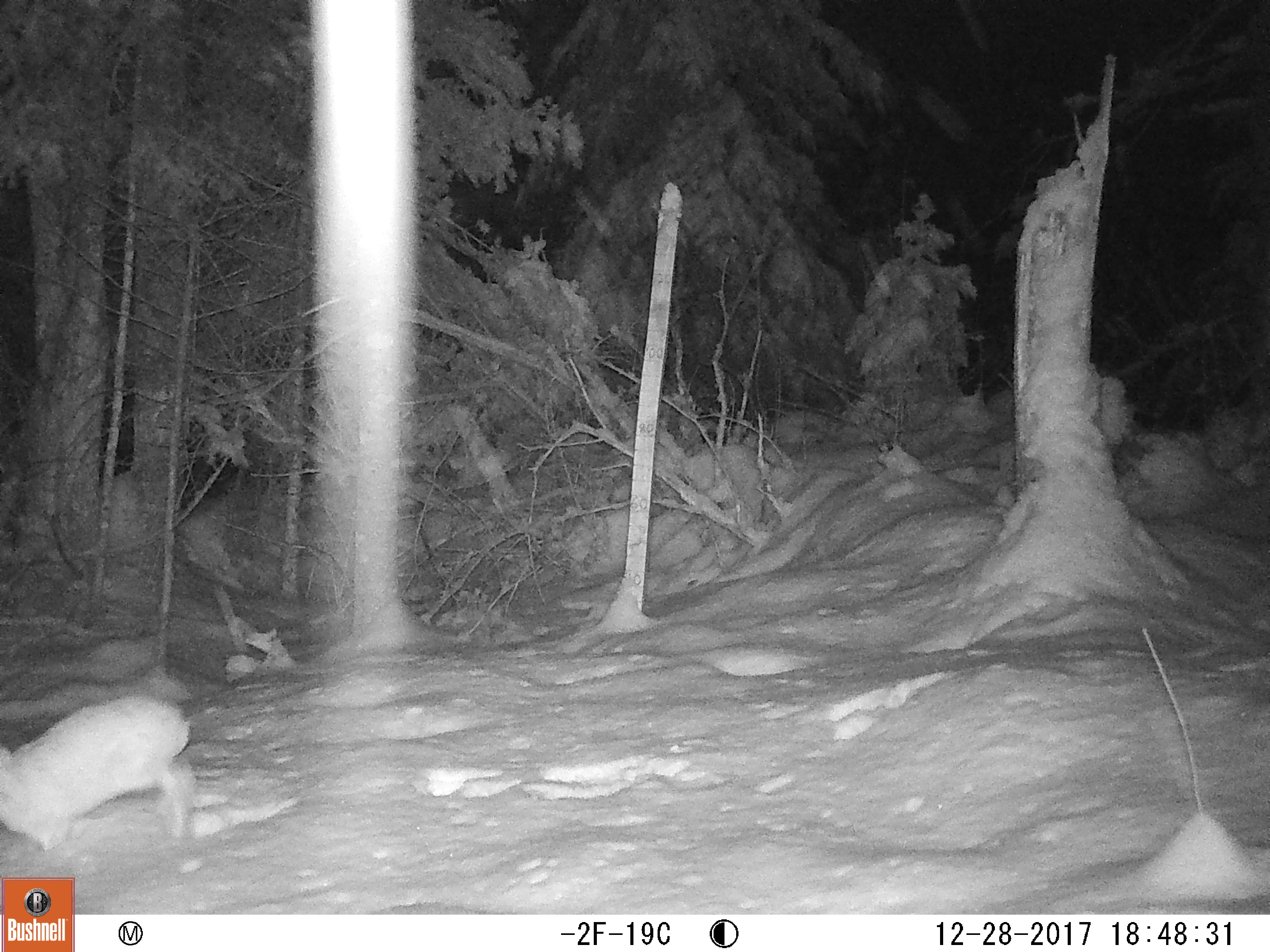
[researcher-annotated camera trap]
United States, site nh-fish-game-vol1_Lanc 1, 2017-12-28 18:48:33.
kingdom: Animalia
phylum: Chordata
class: Mammalia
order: Lagomorpha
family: Leporidae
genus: Lepus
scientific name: Lepus americanus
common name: snowshoe hare